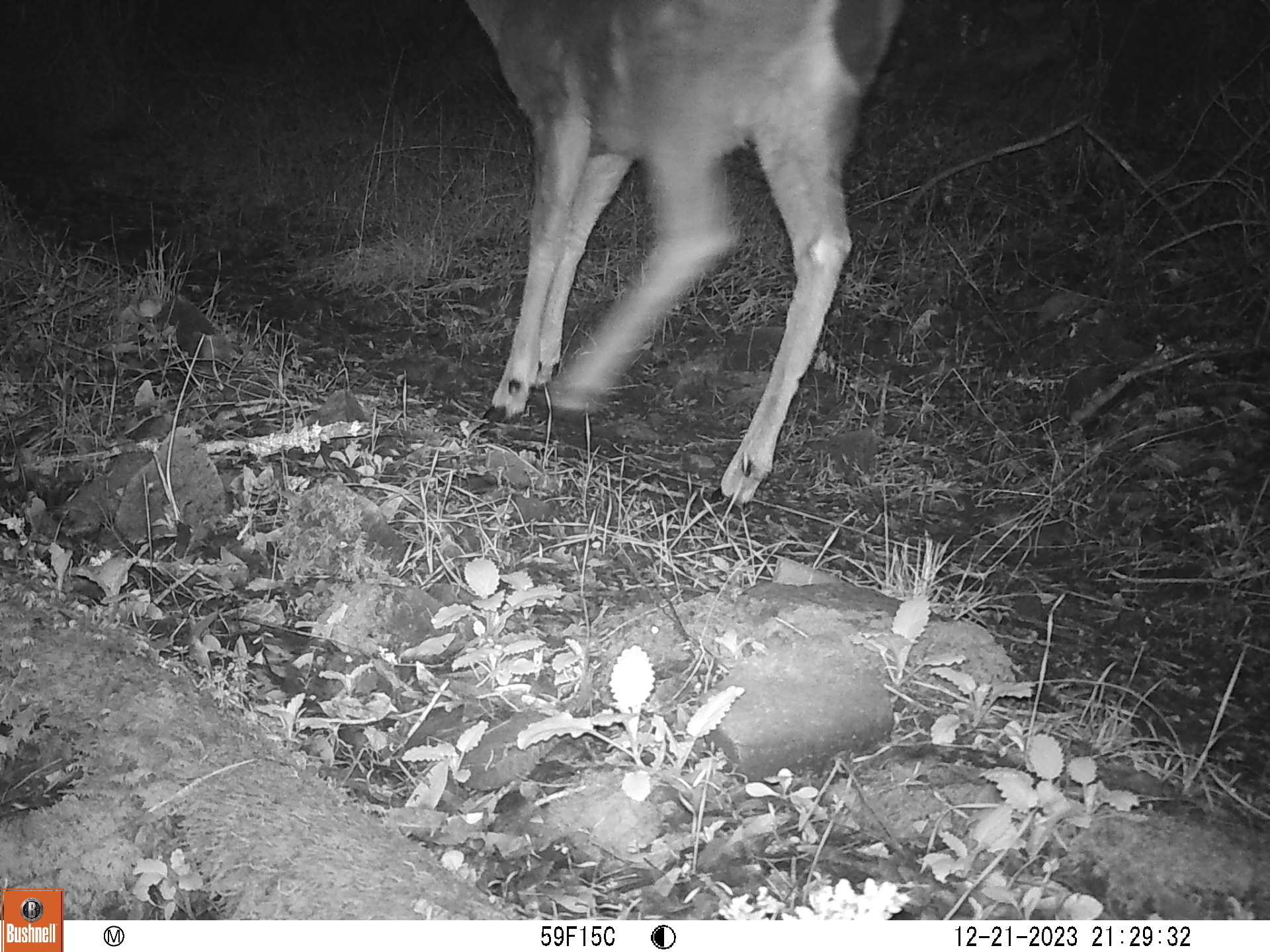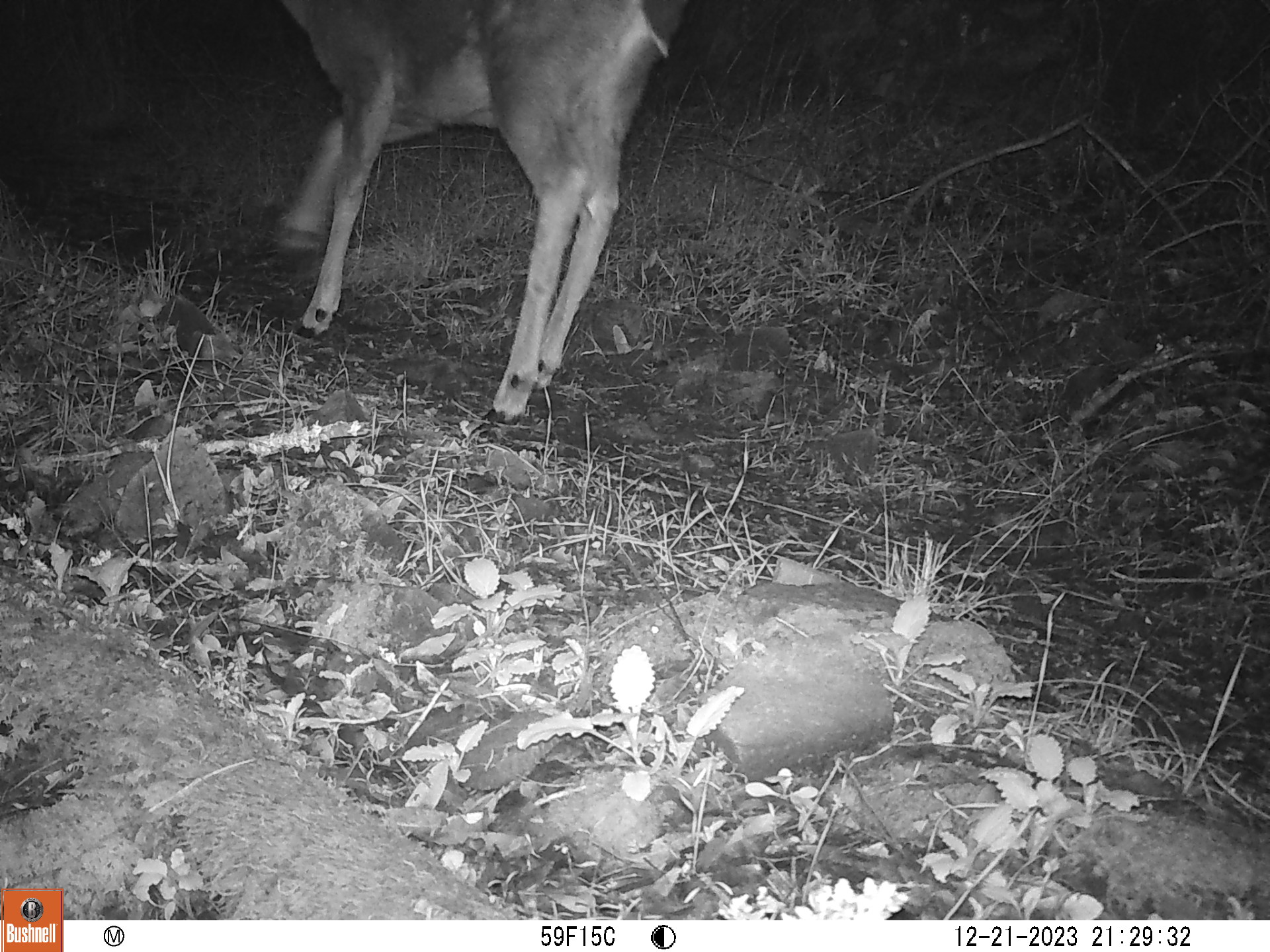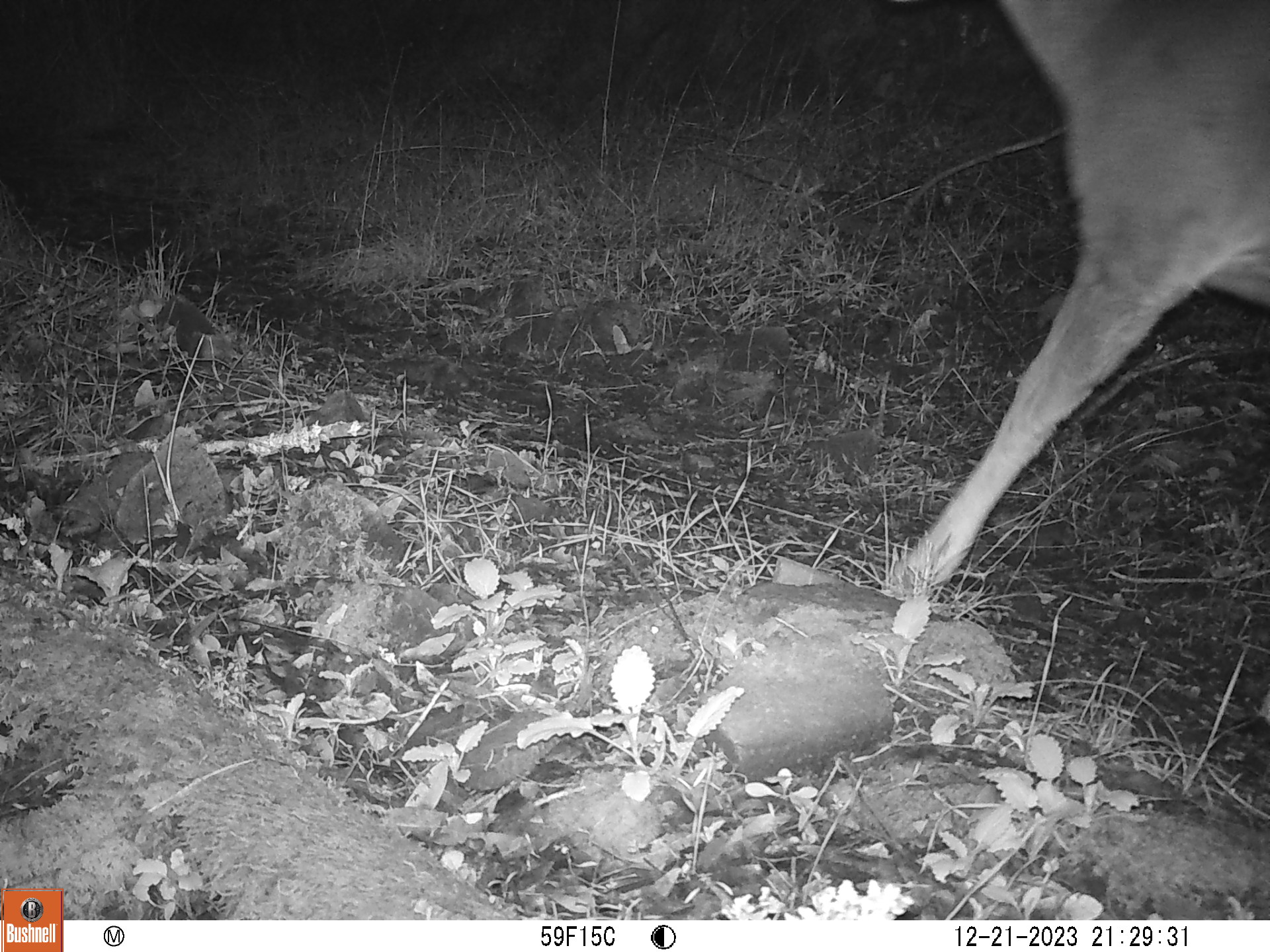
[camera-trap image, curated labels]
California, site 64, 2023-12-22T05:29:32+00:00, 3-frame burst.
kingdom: Animalia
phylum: Chordata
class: Mammalia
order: Artiodactyla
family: Cervidae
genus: Odocoileus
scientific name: Odocoileus hemionus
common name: mule deer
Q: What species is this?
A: Mule deer (Odocoileus hemionus).